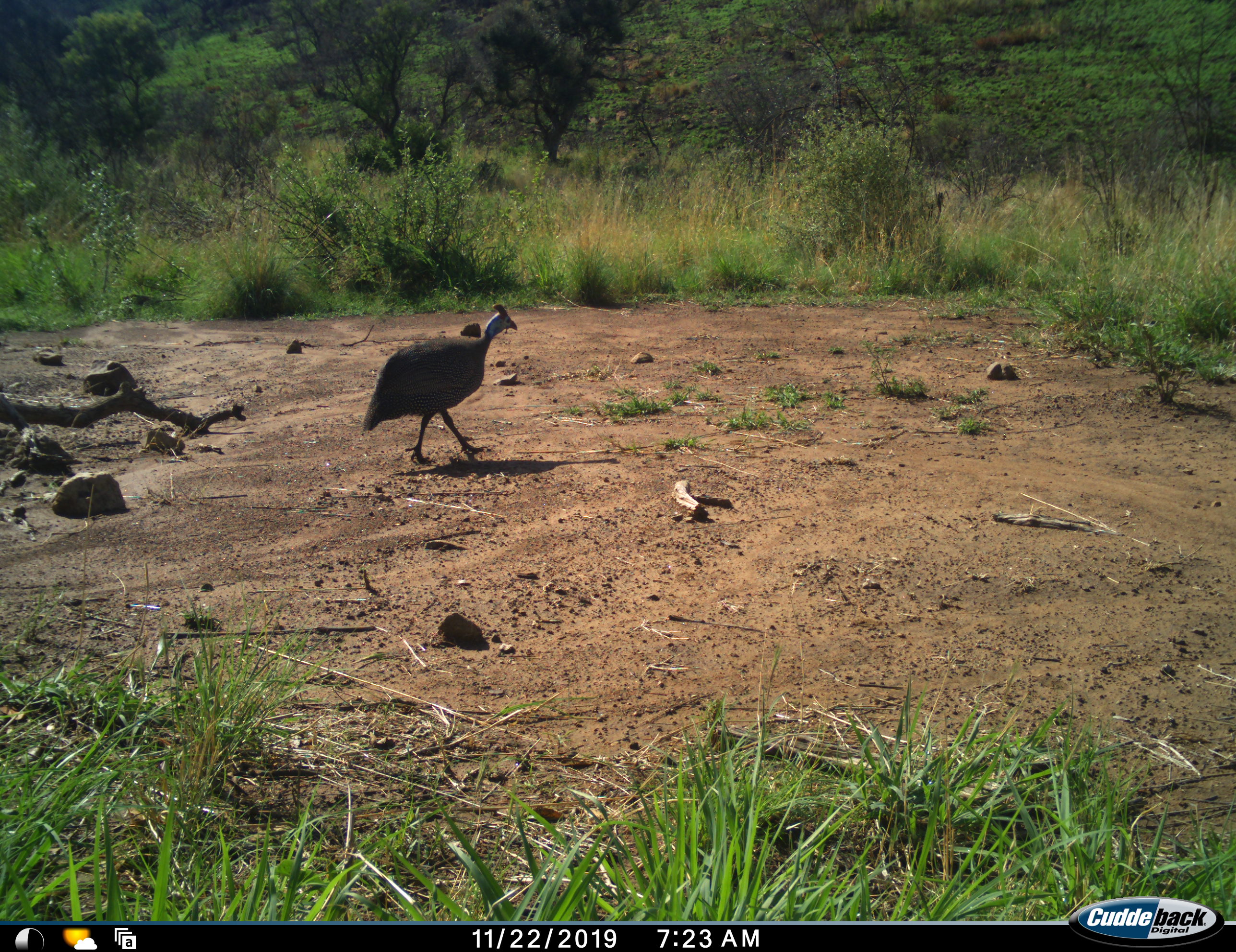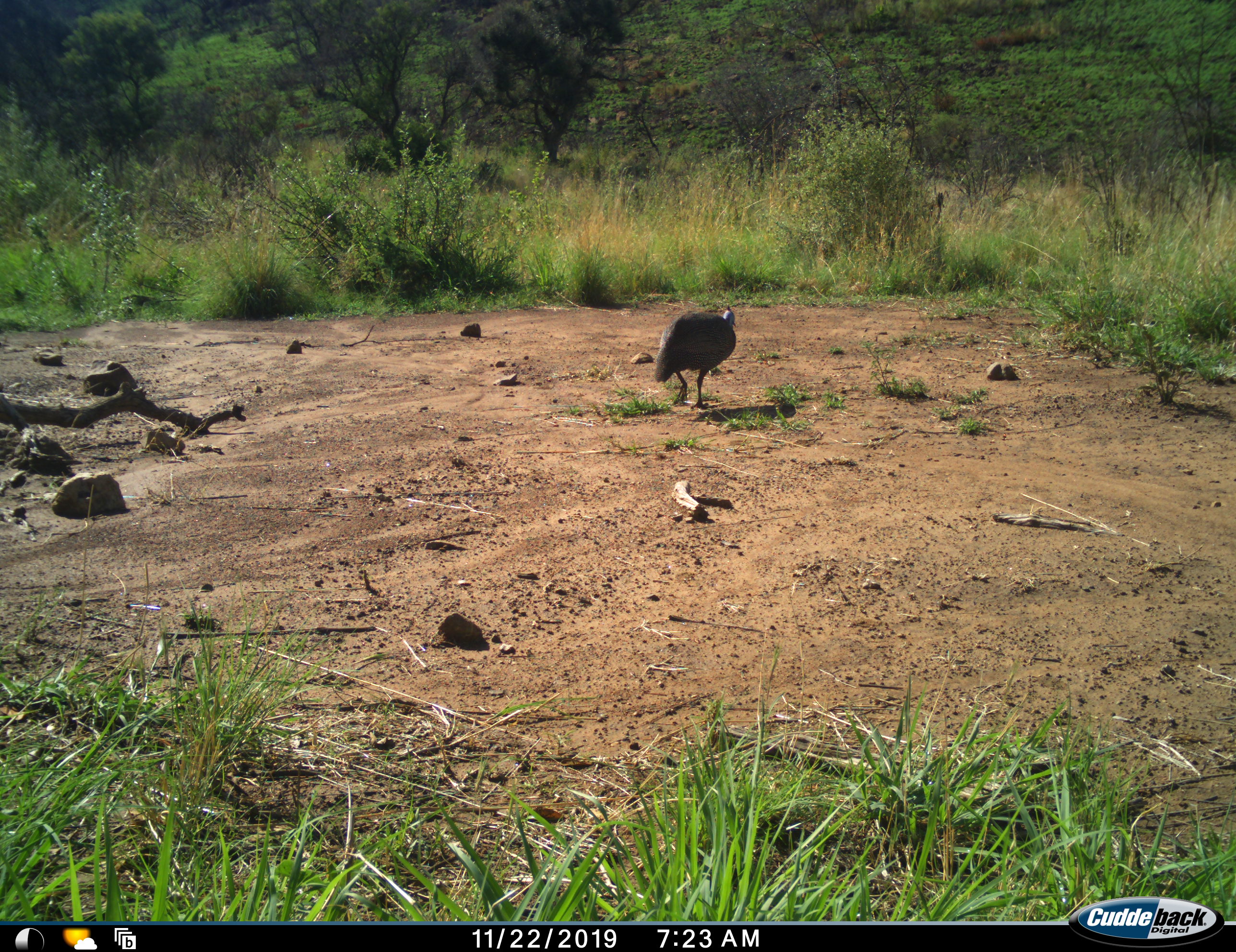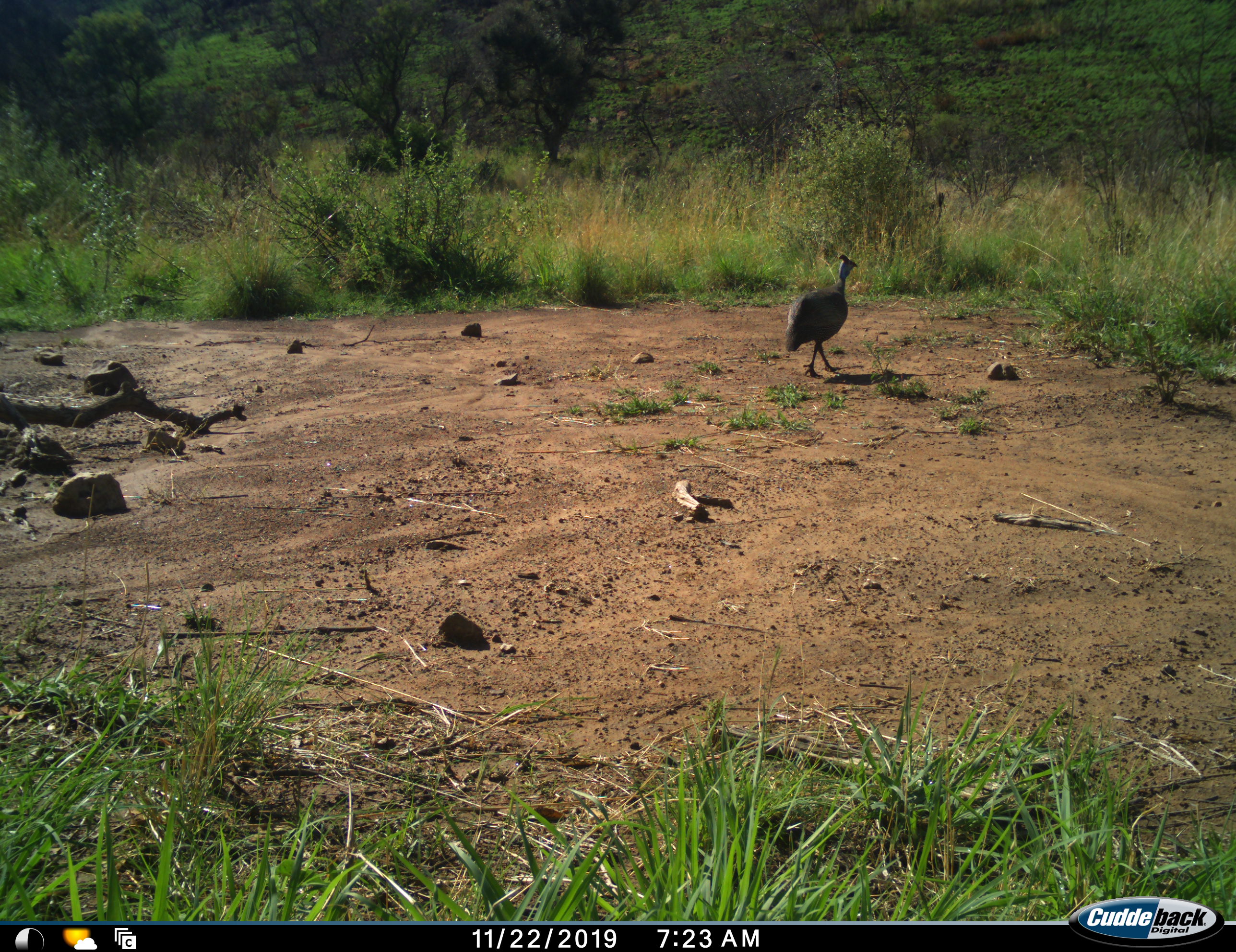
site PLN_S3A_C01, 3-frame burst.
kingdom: Animalia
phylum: Chordata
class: Aves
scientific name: Aves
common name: bird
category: birdother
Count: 1.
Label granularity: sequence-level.